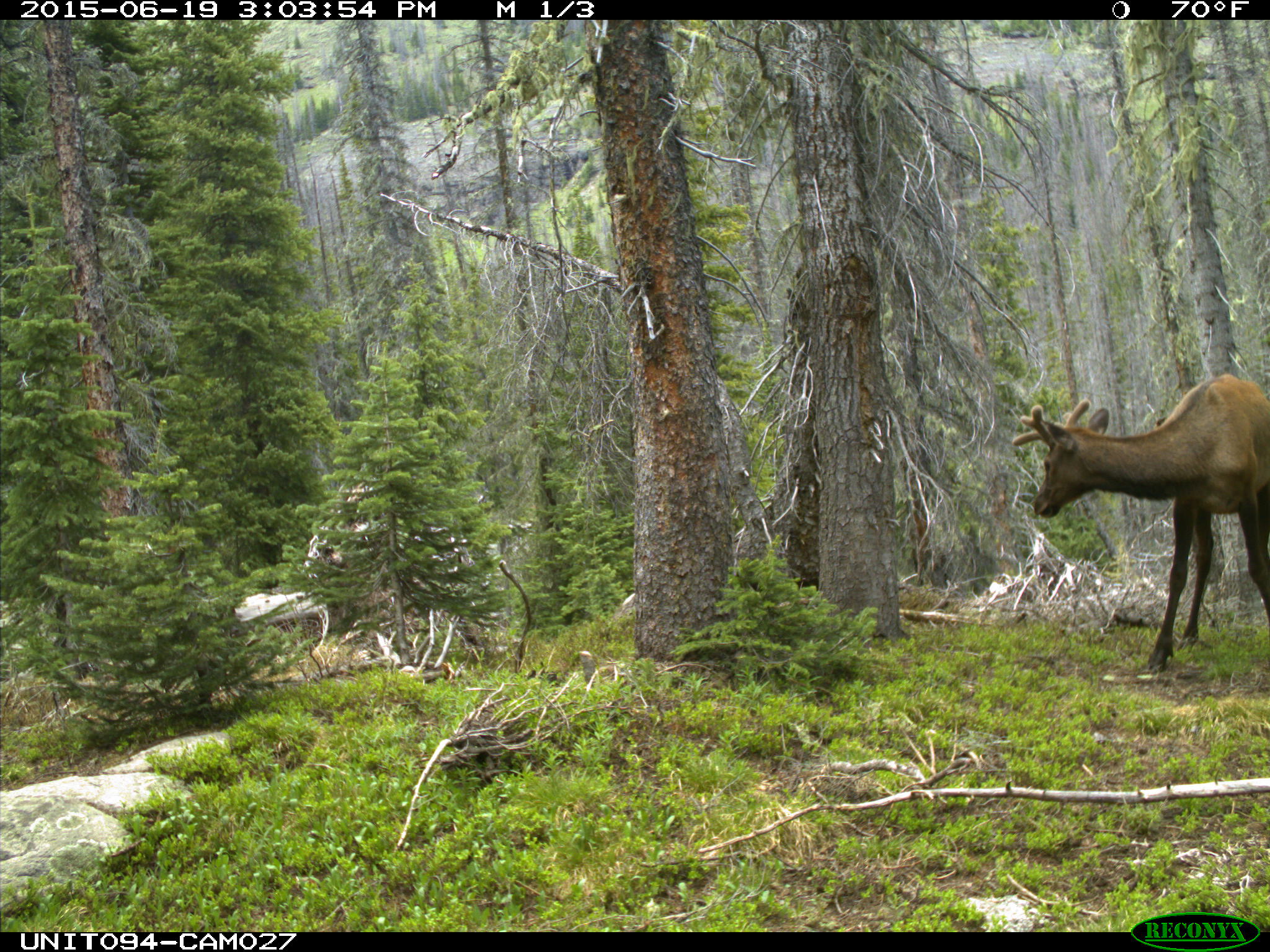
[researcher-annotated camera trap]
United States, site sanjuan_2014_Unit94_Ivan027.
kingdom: Animalia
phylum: Chordata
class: Mammalia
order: Artiodactyla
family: Cervidae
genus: Cervus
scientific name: Cervus elaphus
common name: red deer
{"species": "Cervus elaphus (red deer)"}